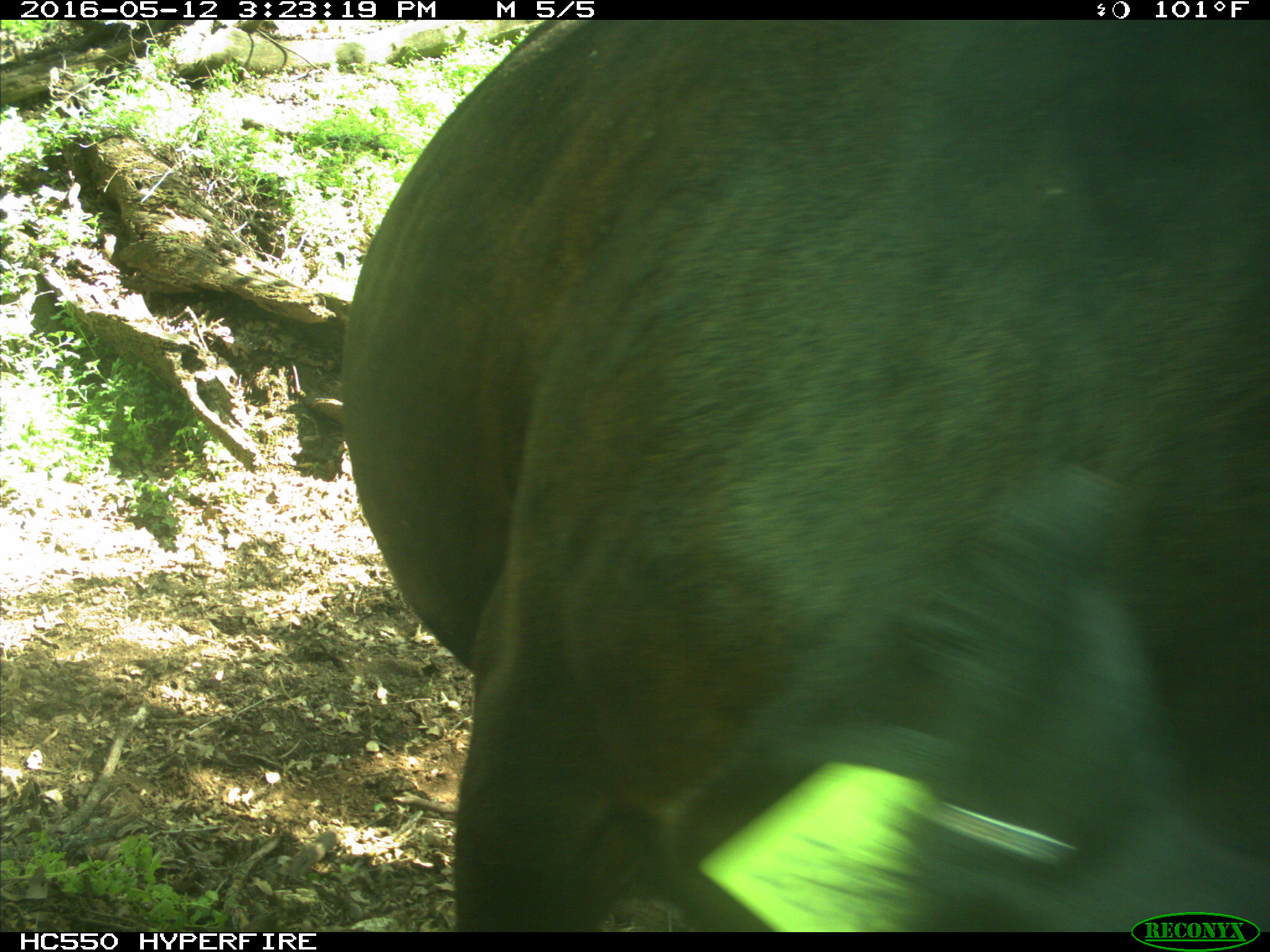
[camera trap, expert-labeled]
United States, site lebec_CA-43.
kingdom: Animalia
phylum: Chordata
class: Mammalia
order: Artiodactyla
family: Bovidae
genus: Bos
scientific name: Bos taurus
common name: domestic cow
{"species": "Bos taurus (domestic cow)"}